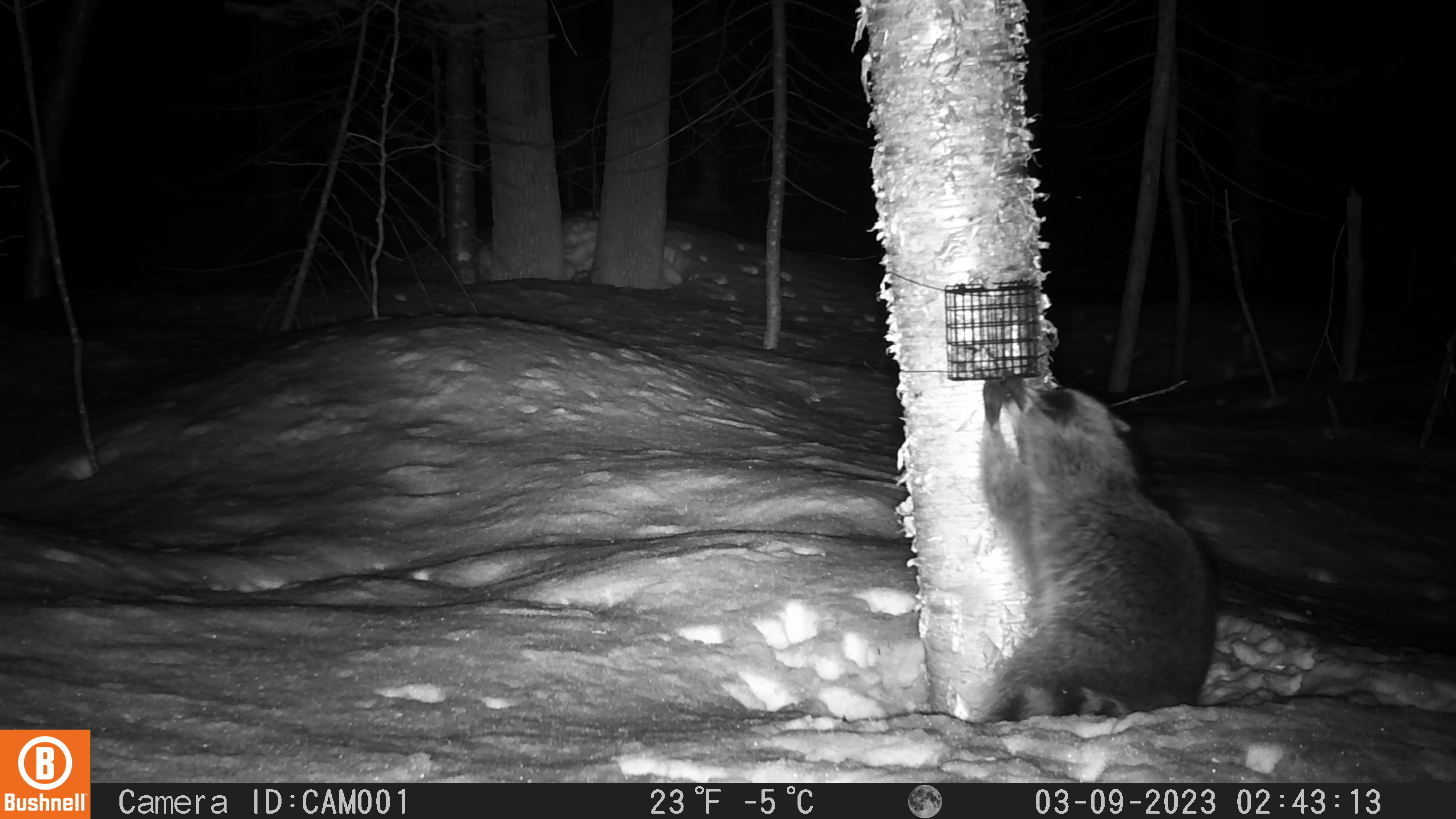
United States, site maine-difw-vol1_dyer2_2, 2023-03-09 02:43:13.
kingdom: Animalia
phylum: Chordata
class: Mammalia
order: Carnivora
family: Procyonidae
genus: Procyon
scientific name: Procyon lotor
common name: raccoon